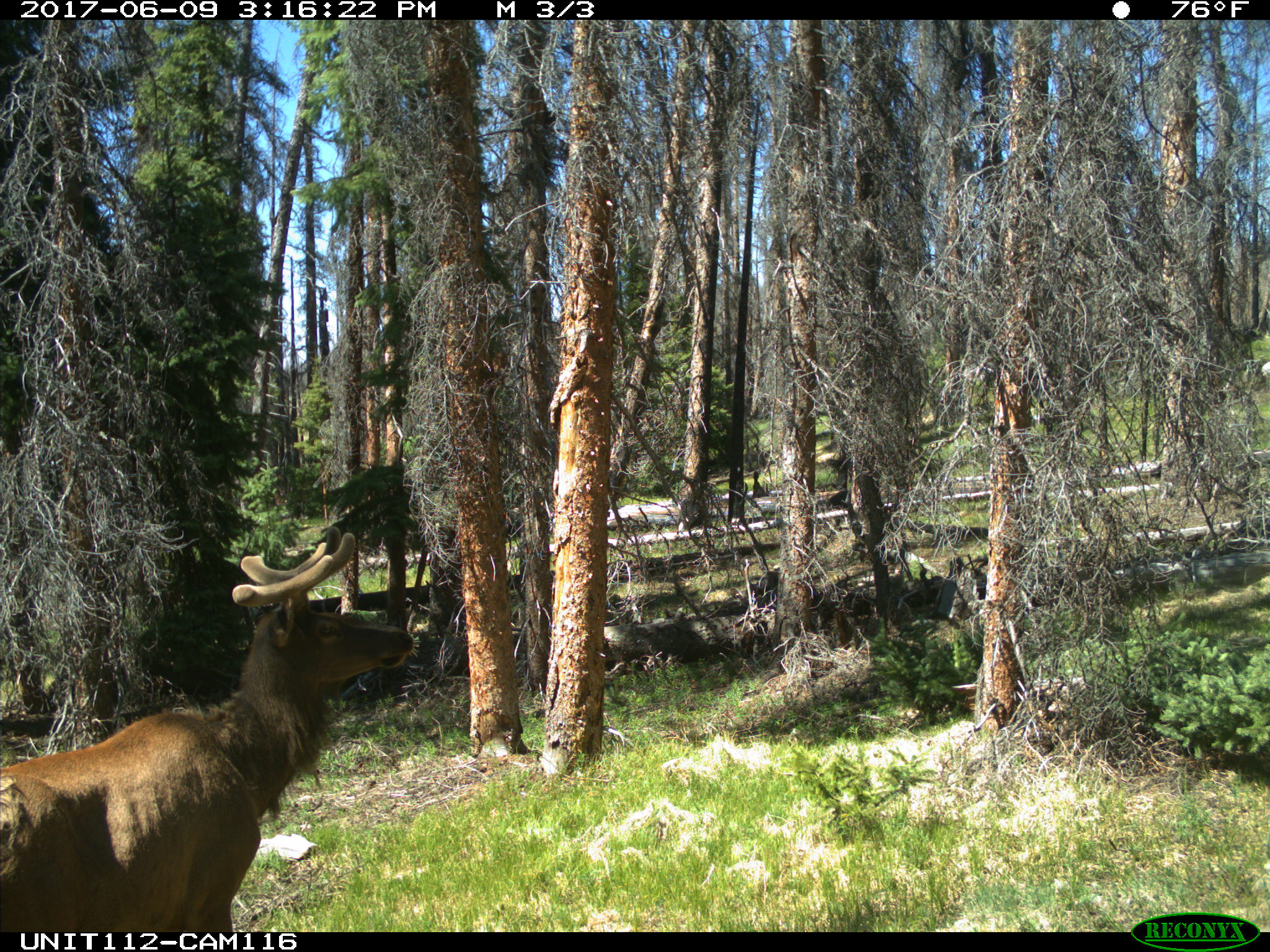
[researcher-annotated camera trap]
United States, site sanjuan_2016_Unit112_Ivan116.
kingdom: Animalia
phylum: Chordata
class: Mammalia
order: Artiodactyla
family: Cervidae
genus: Cervus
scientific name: Cervus elaphus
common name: red deer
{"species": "Cervus elaphus (red deer)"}